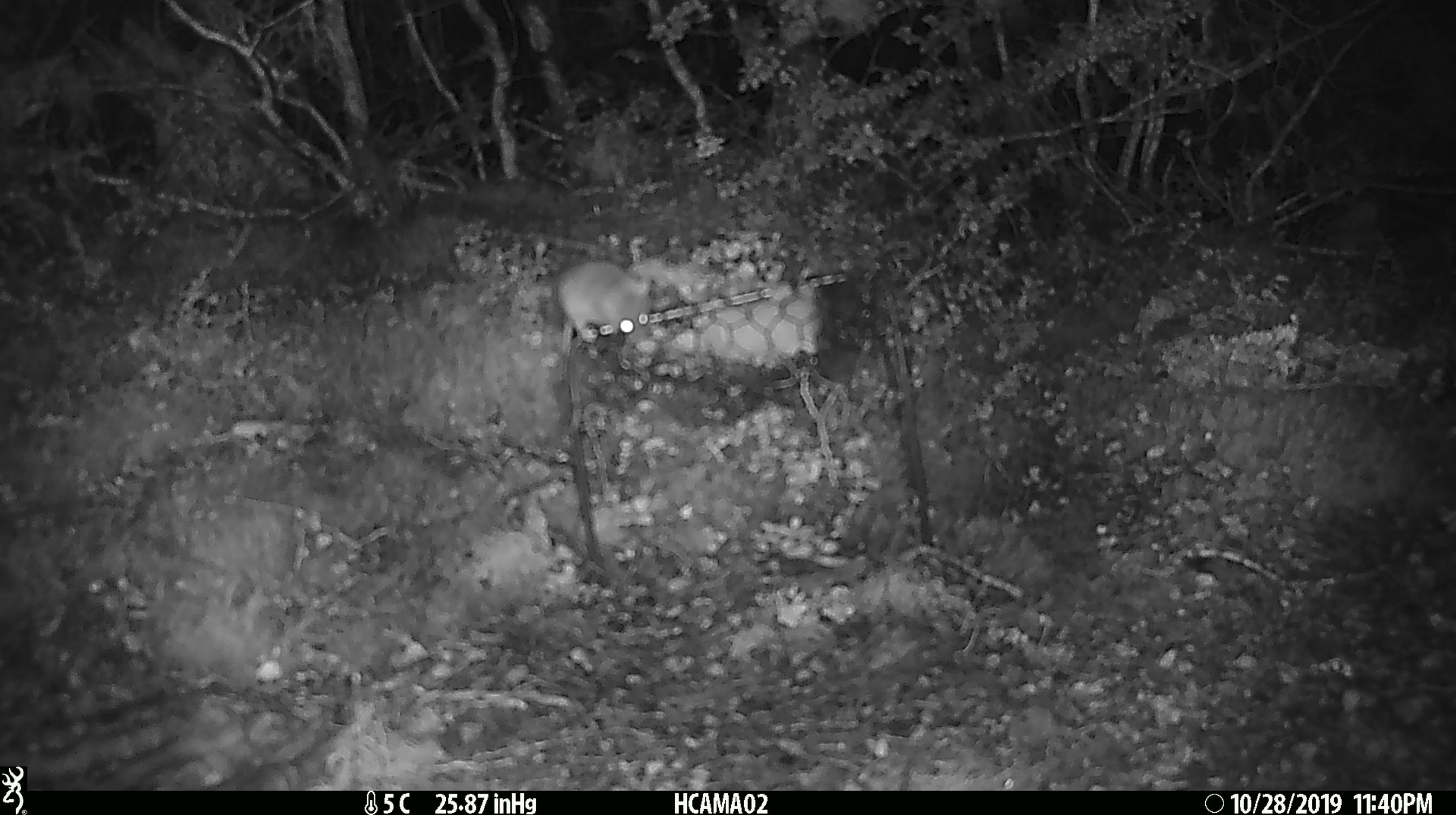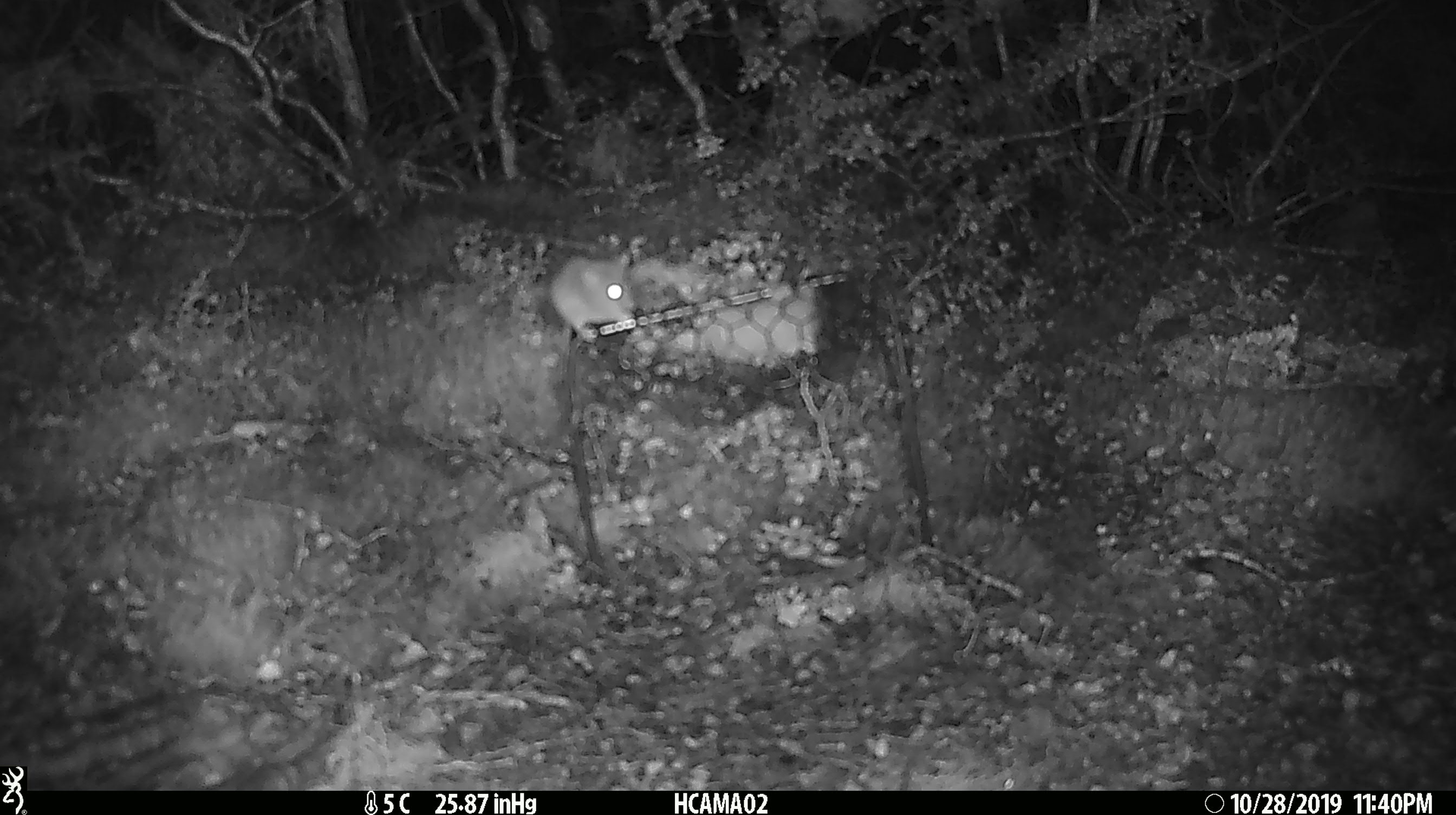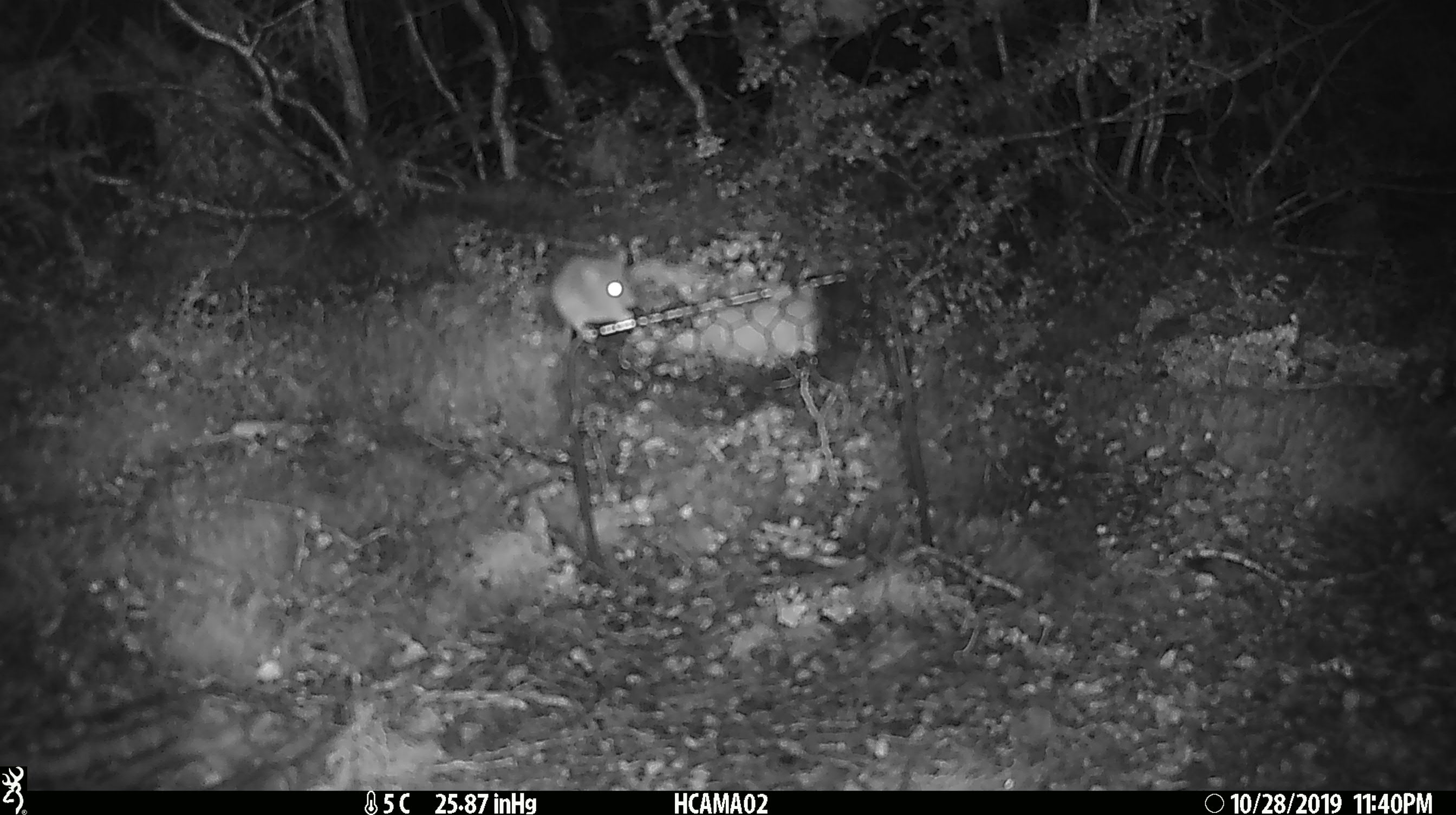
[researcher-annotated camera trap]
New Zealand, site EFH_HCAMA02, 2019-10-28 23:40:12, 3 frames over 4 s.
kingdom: Animalia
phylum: Chordata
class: Mammalia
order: Rodentia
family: Muridae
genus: Mus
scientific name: Mus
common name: mouse